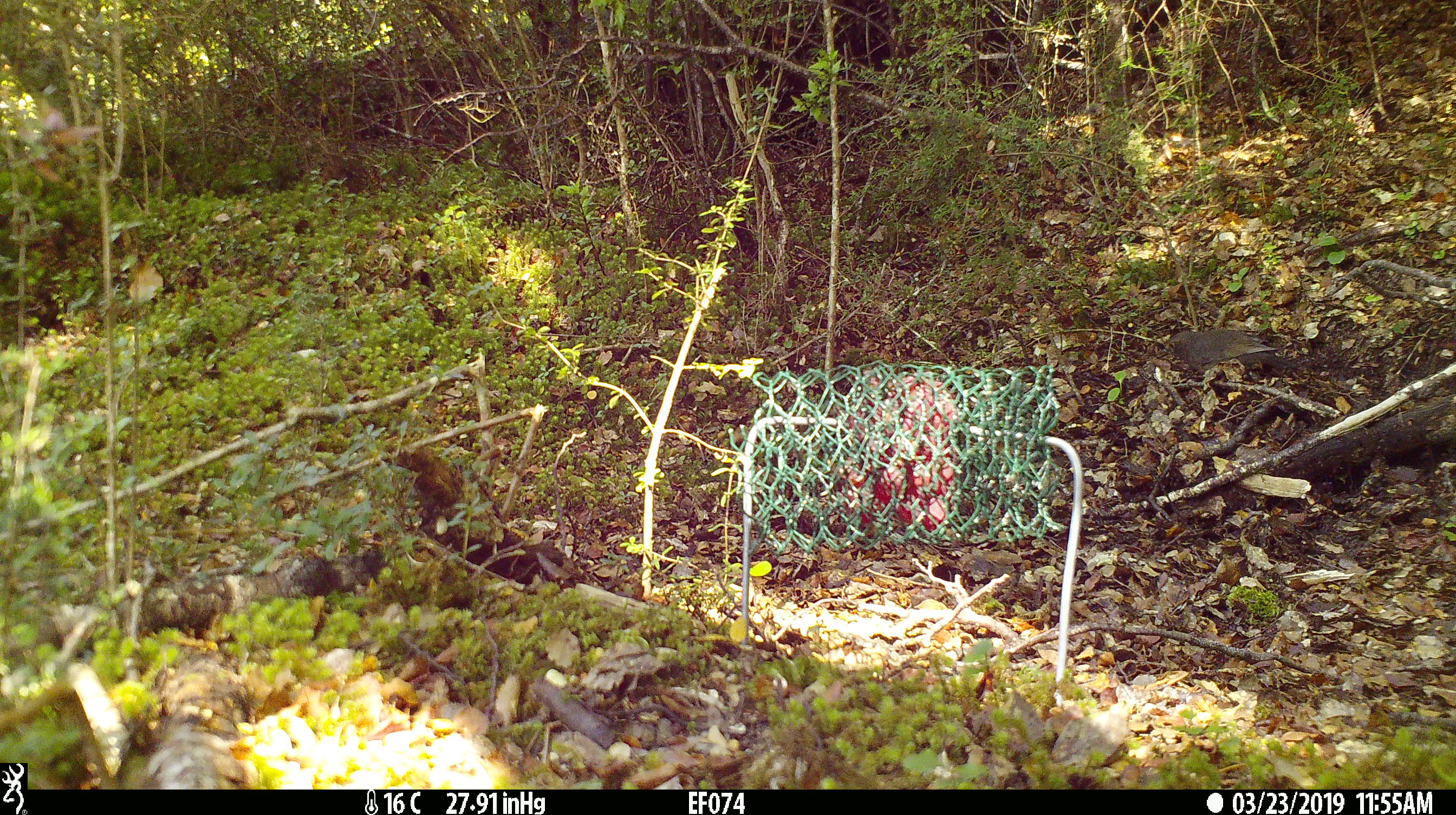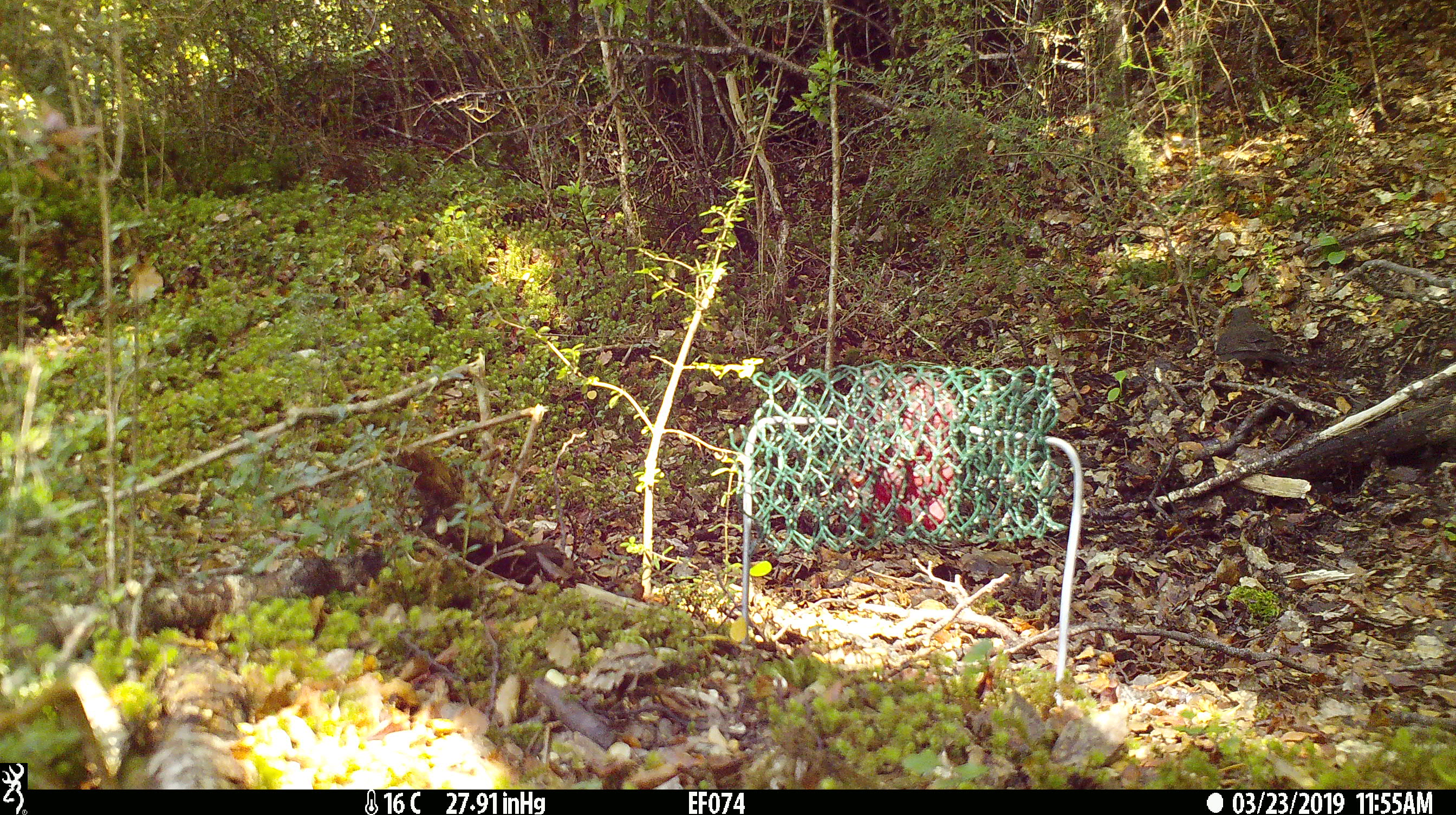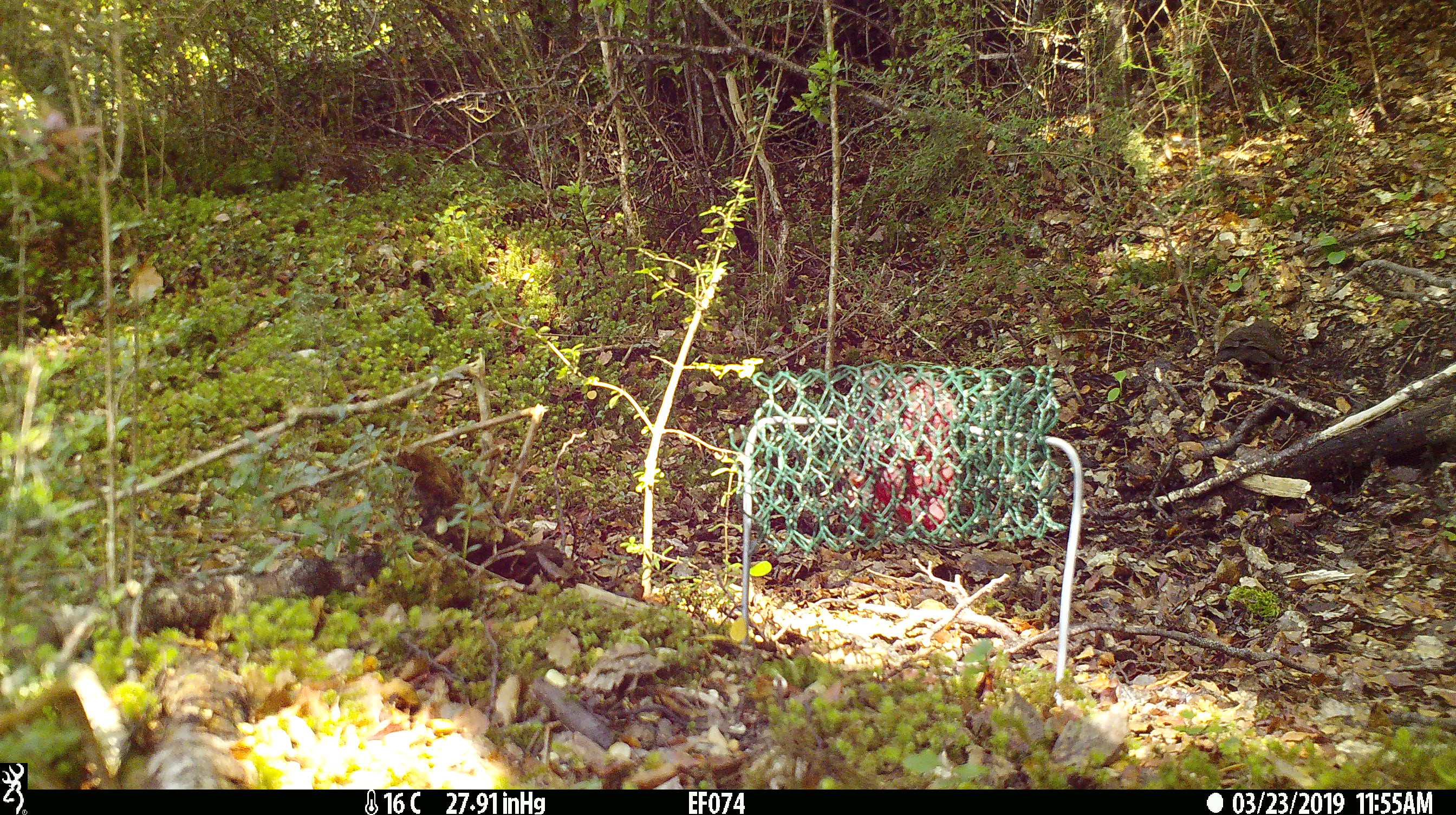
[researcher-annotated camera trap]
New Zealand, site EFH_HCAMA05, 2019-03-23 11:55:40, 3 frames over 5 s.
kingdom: Animalia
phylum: Chordata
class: Aves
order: Passeriformes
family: Turdidae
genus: Turdus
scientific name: Turdus merula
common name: eurasian blackbird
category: blackbird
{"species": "blackbird (eurasian blackbird) (Turdus merula)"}